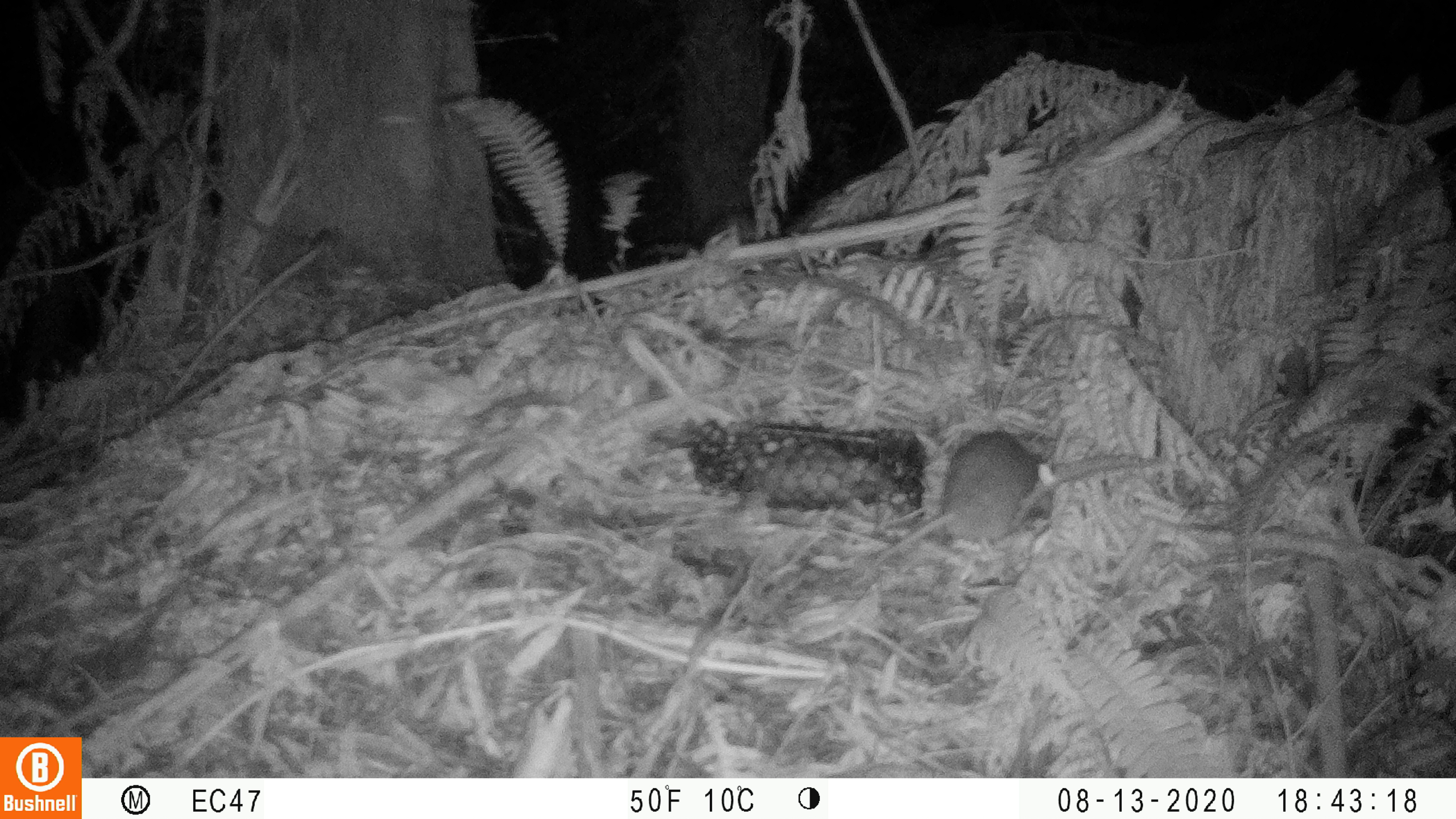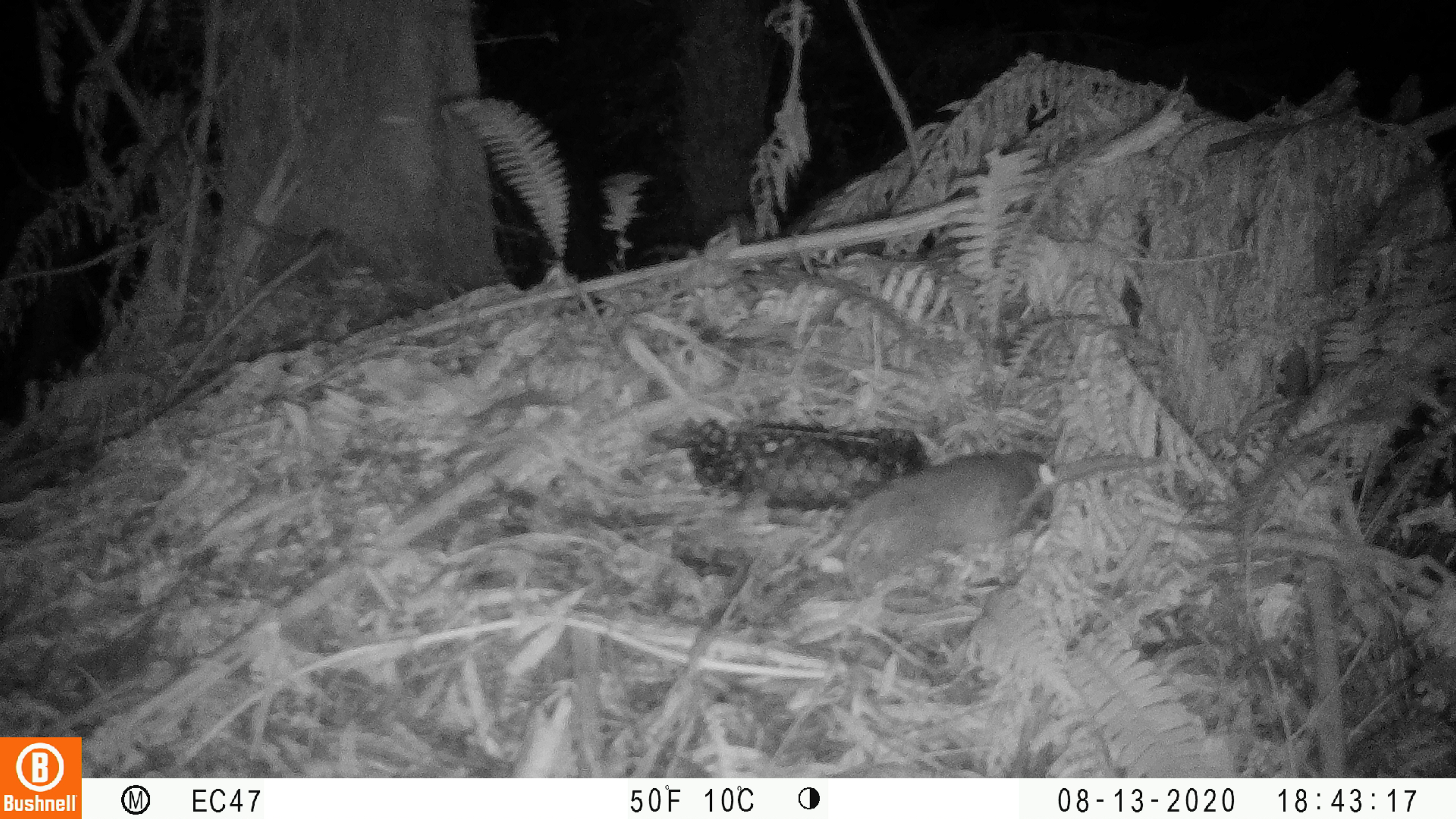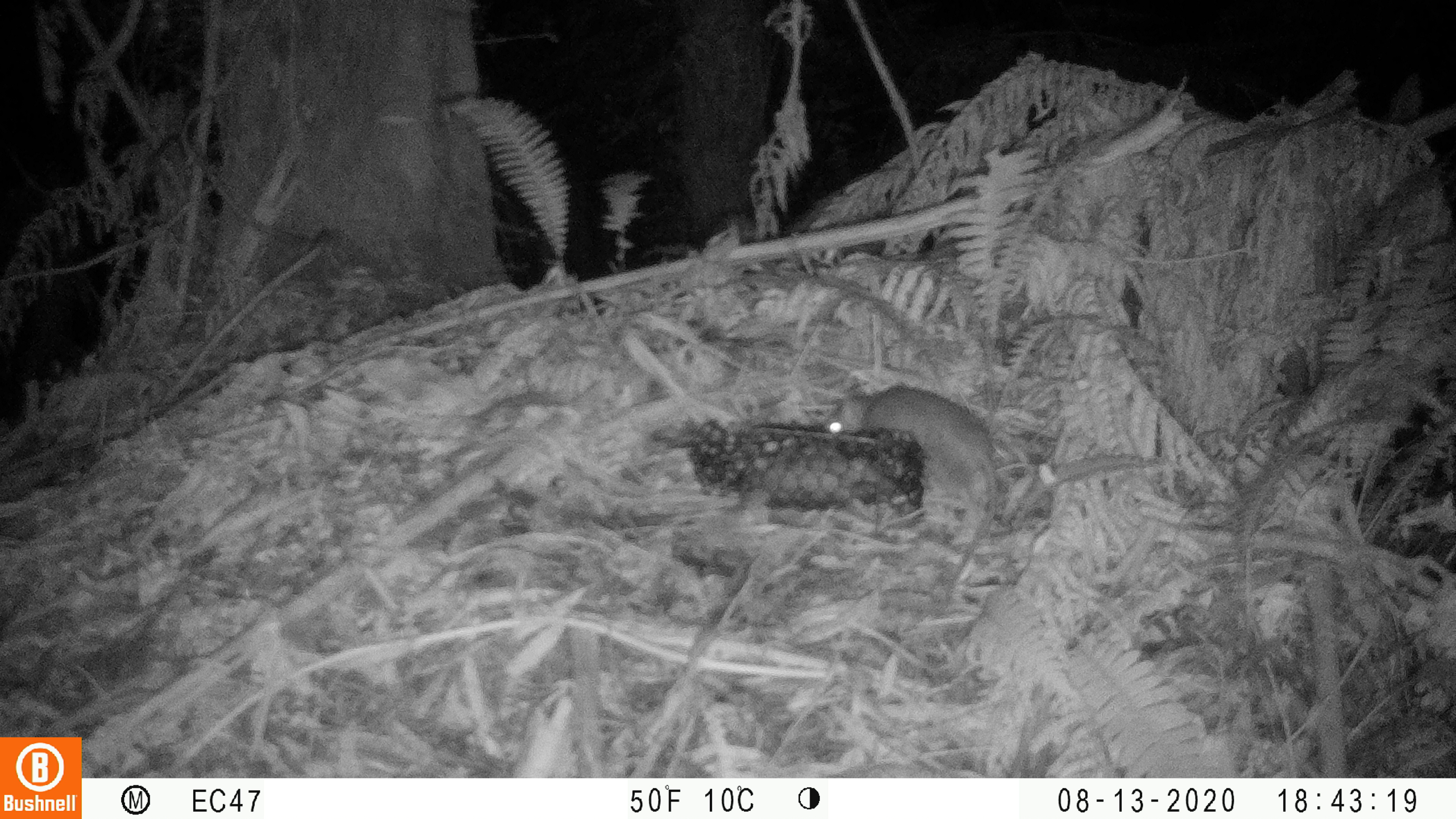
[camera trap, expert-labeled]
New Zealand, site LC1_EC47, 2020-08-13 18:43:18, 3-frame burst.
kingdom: Animalia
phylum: Chordata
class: Mammalia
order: Rodentia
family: Muridae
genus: Rattus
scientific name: Rattus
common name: rat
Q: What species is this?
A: Rat (Rattus).